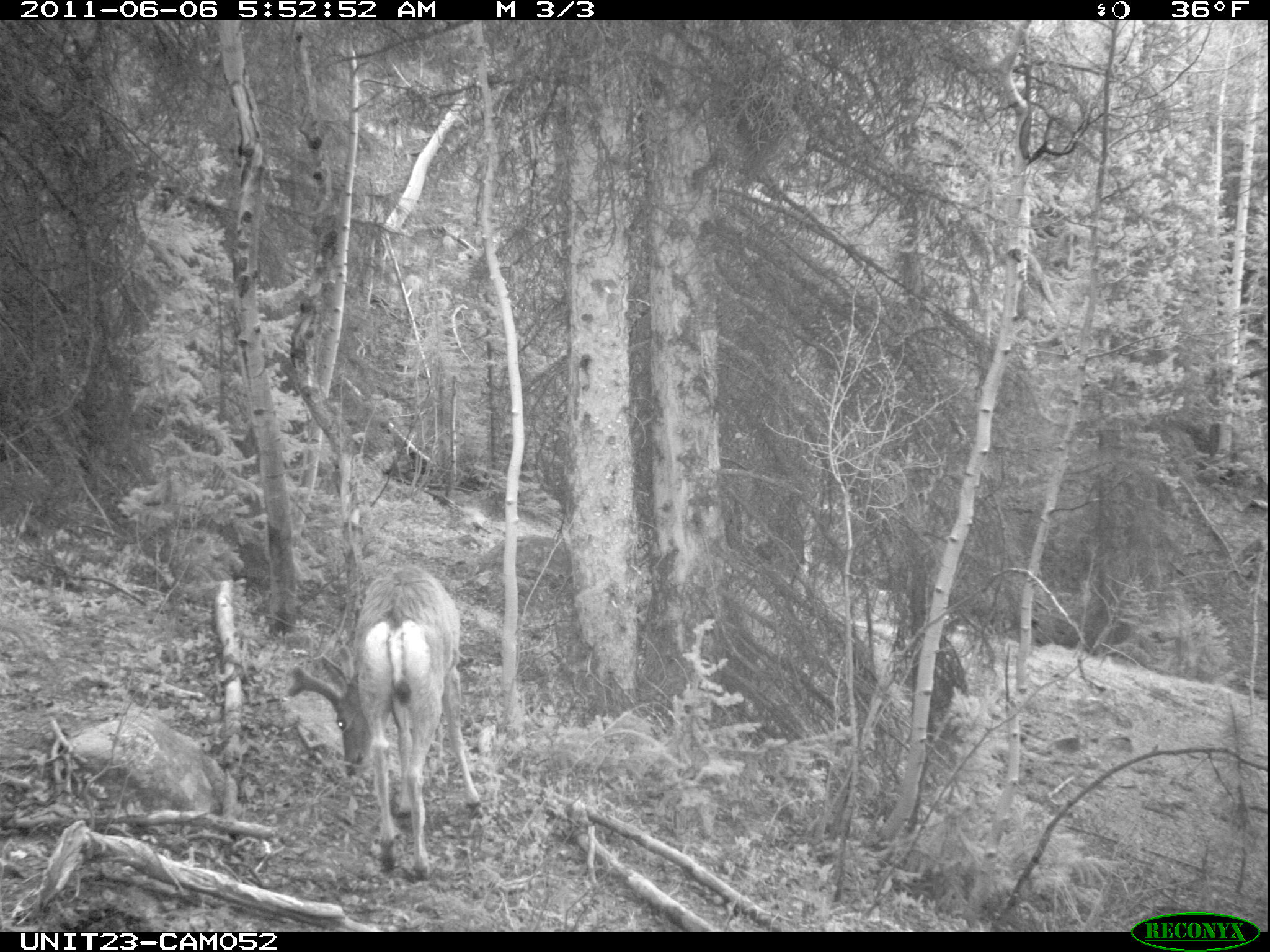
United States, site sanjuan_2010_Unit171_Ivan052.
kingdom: Animalia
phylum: Chordata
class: Mammalia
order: Artiodactyla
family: Cervidae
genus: Odocoileus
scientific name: Odocoileus hemionus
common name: mule deer